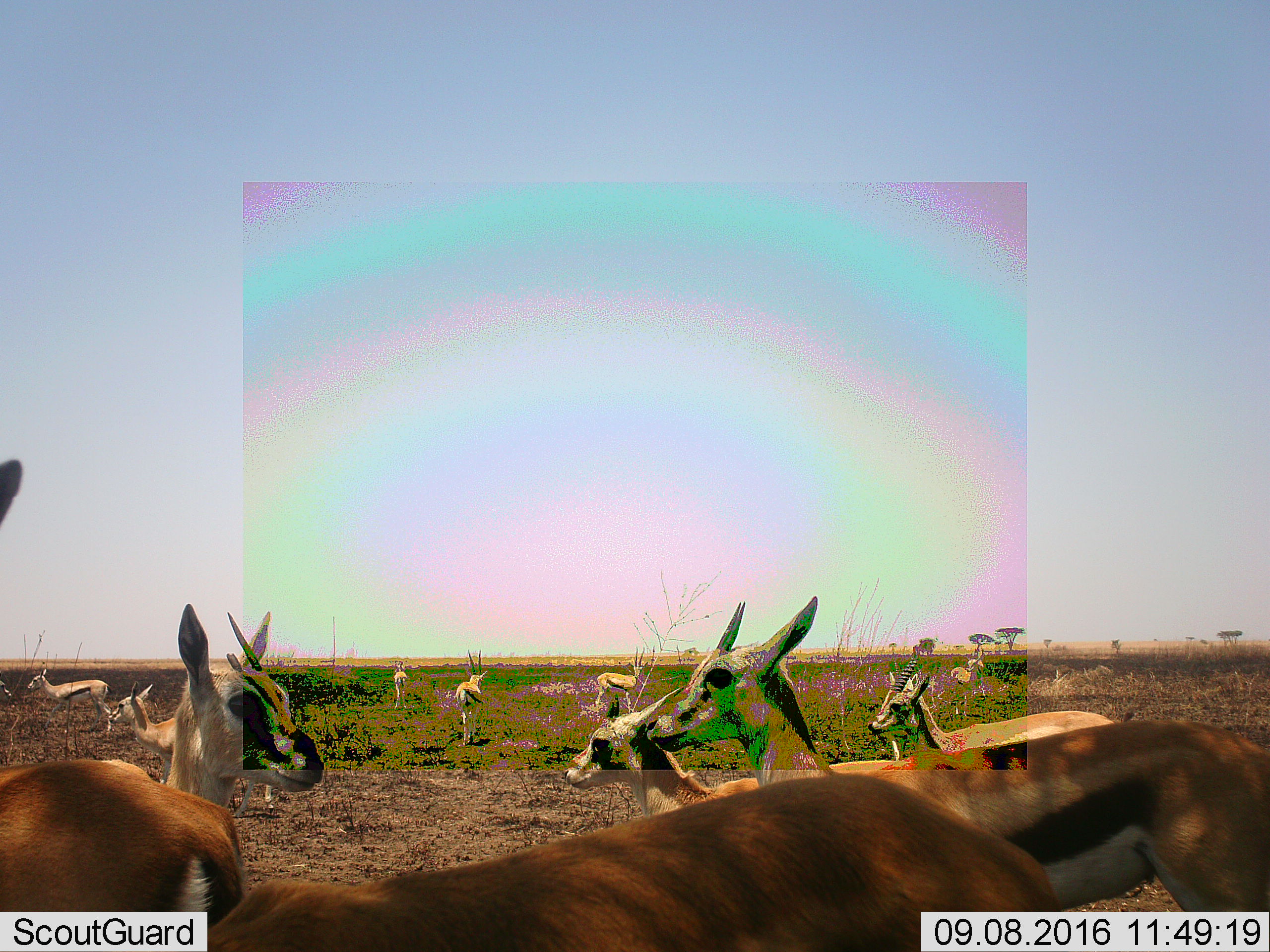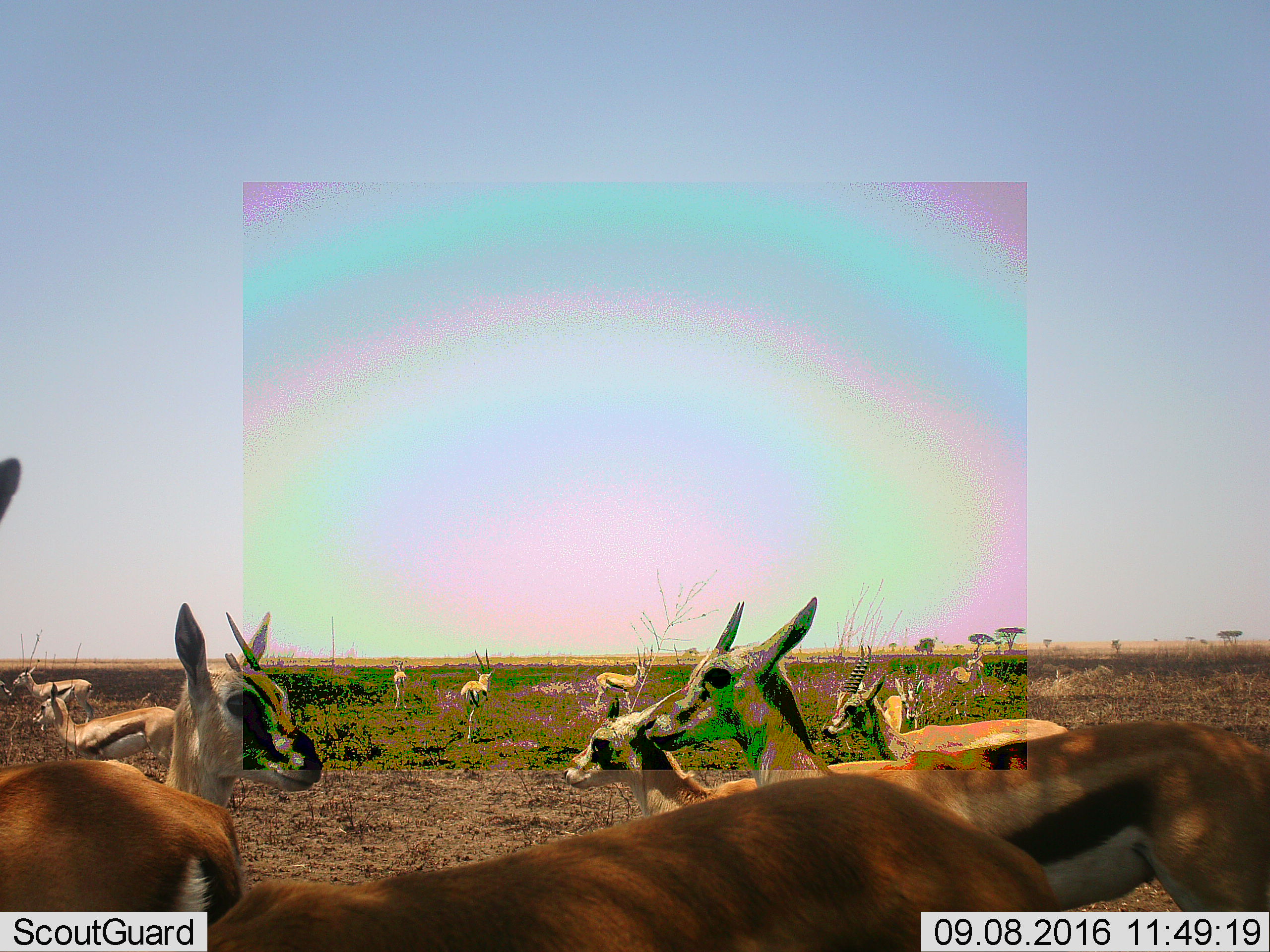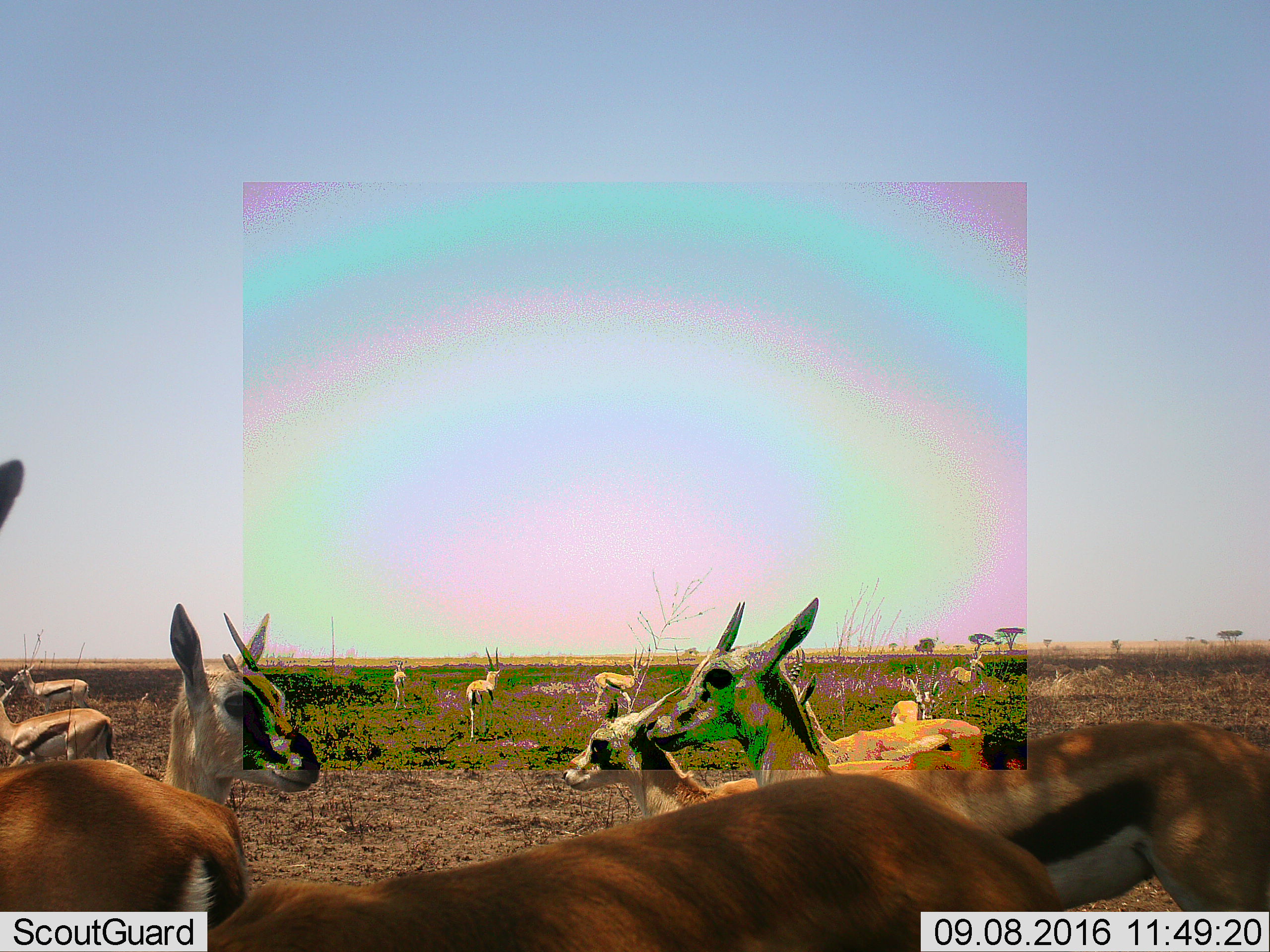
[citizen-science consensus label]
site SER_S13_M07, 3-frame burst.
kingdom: Animalia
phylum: Chordata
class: Mammalia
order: Artiodactyla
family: Bovidae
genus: Eudorcas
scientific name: Eudorcas thomsonii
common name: thomson's gazelle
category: gazellethomsons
Gazellethomsons (thomson's gazelle) (Eudorcas thomsonii), count 11-50. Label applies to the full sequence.